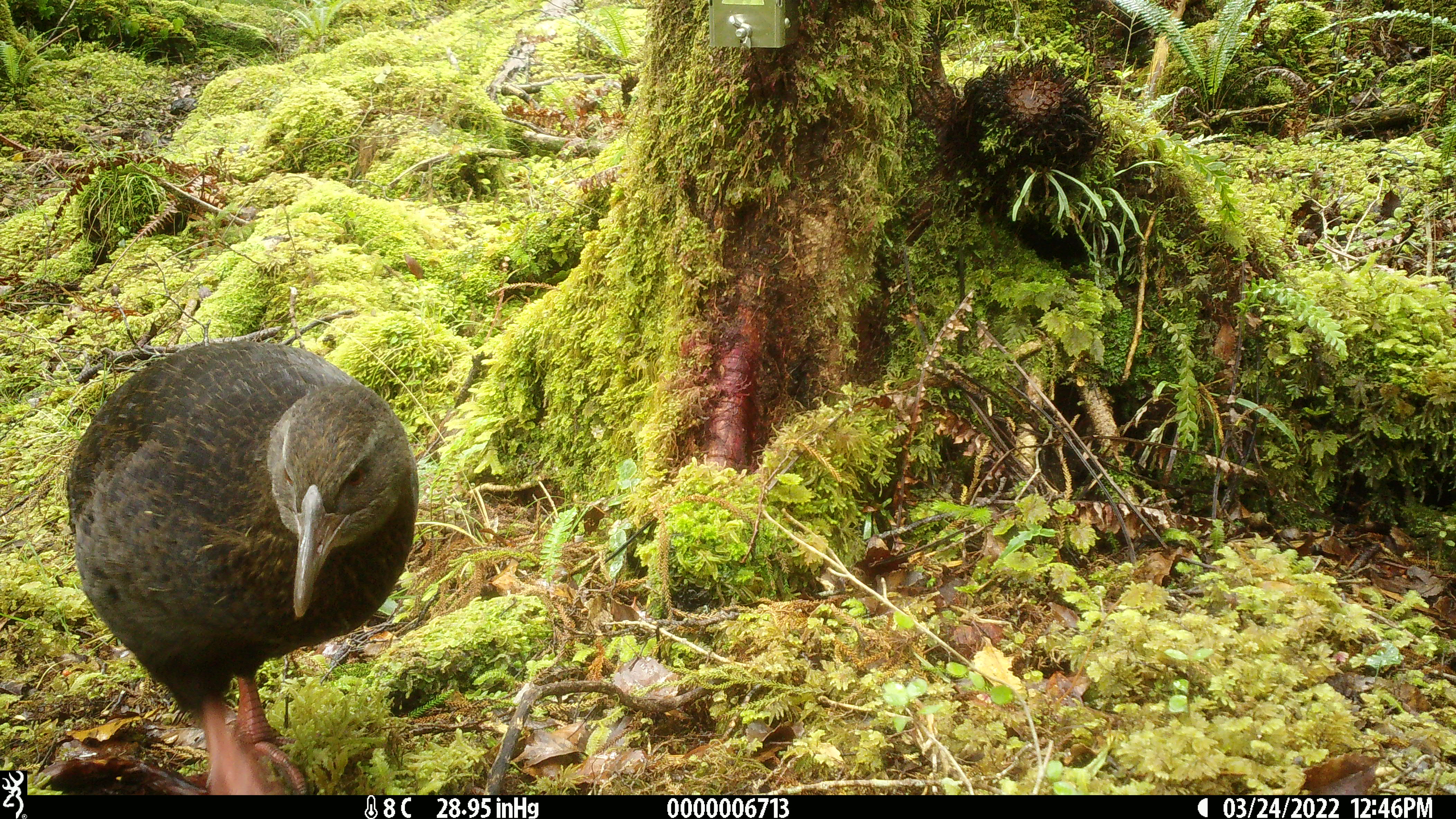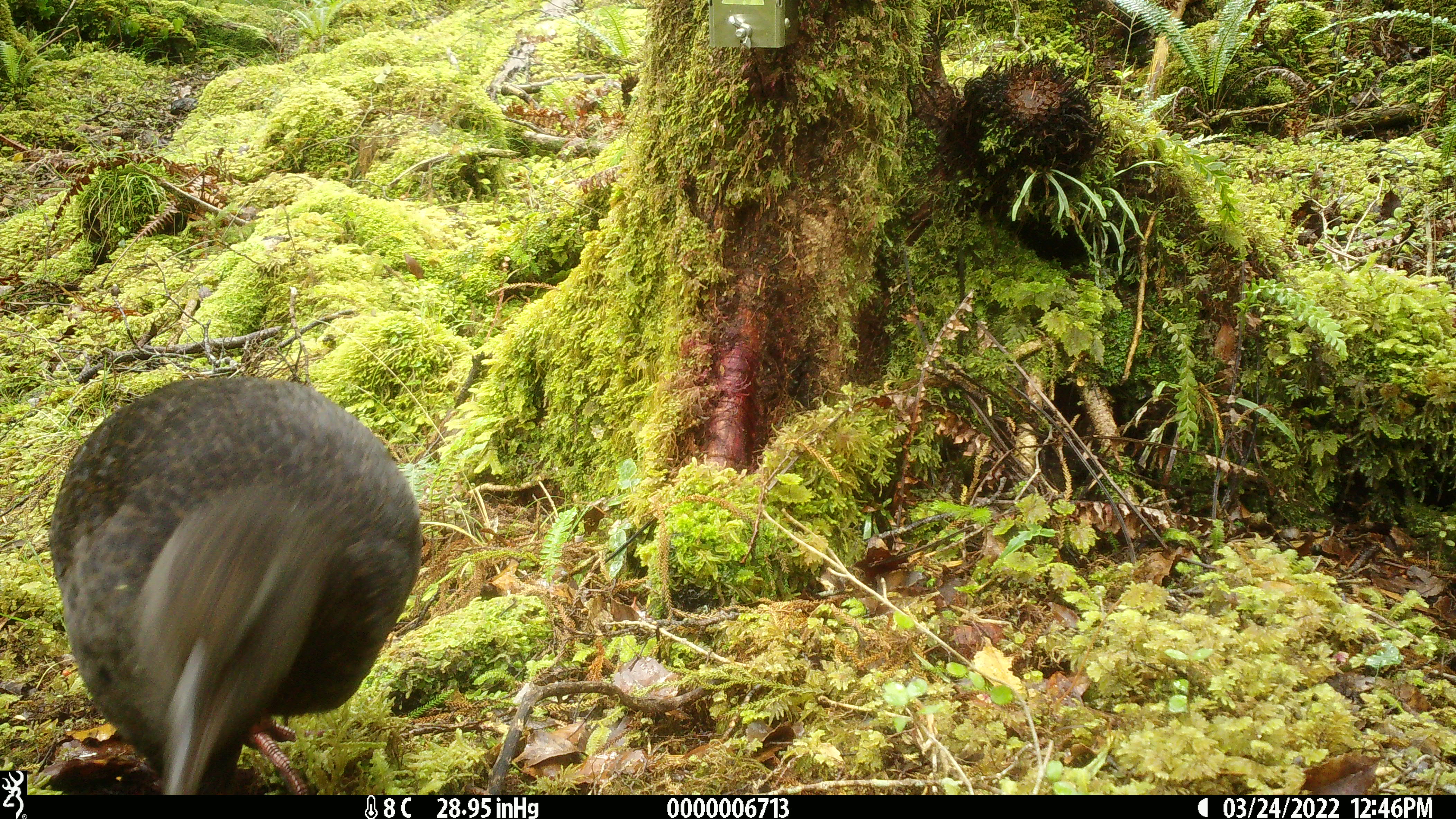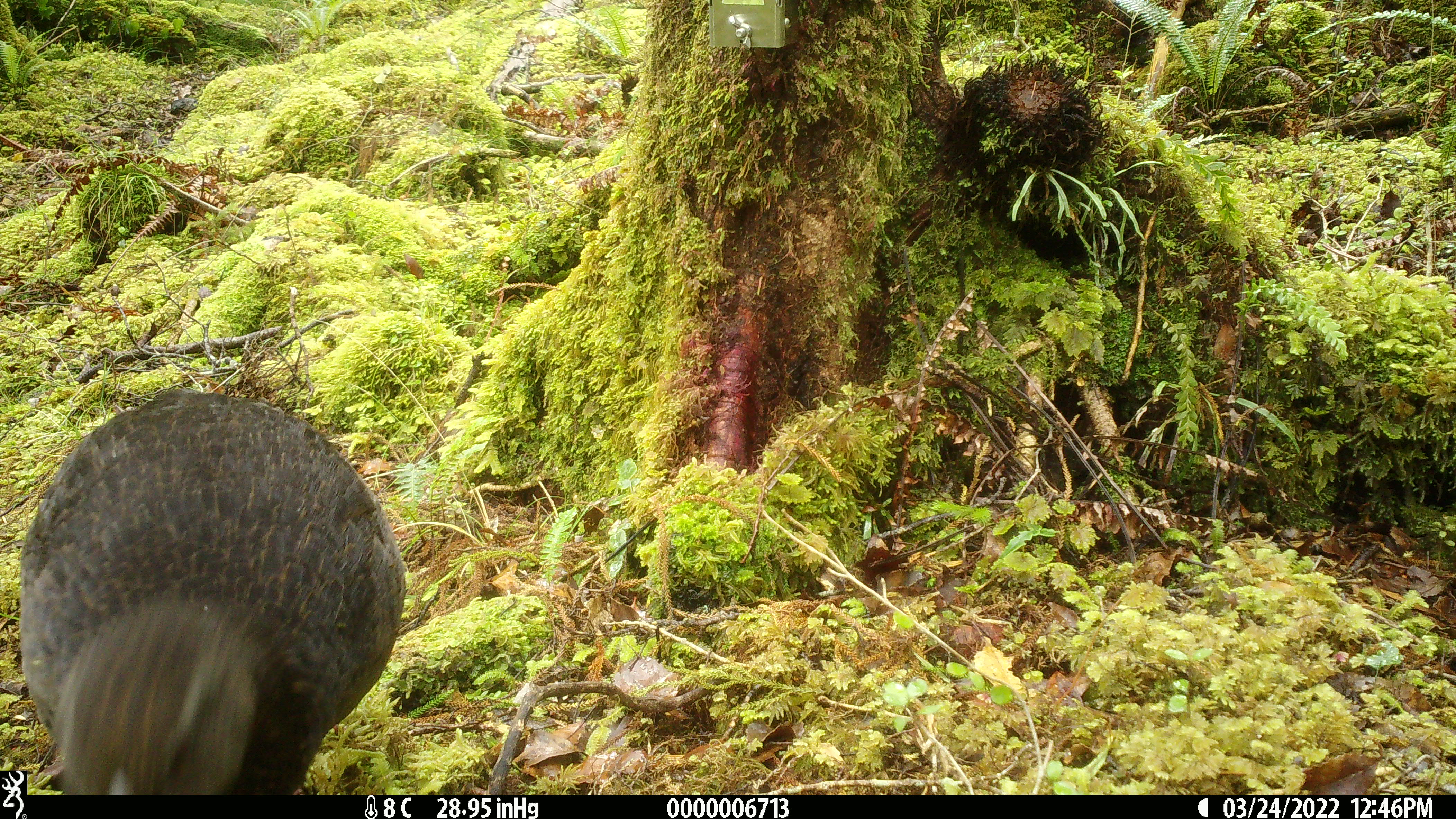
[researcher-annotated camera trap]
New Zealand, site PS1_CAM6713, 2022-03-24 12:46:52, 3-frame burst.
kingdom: Animalia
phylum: Chordata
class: Aves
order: Gruiformes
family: Rallidae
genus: Gallirallus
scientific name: Gallirallus australis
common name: weka